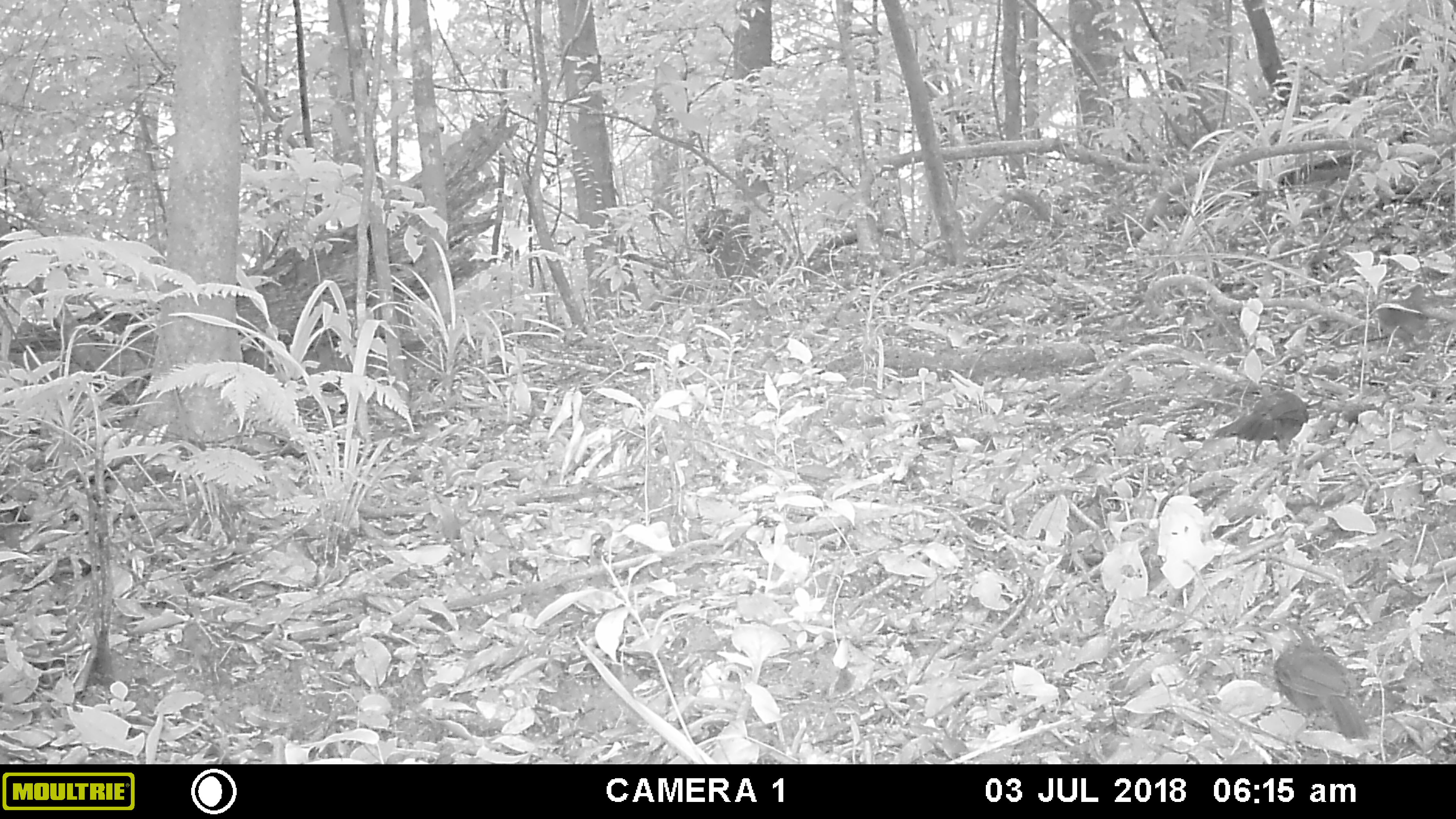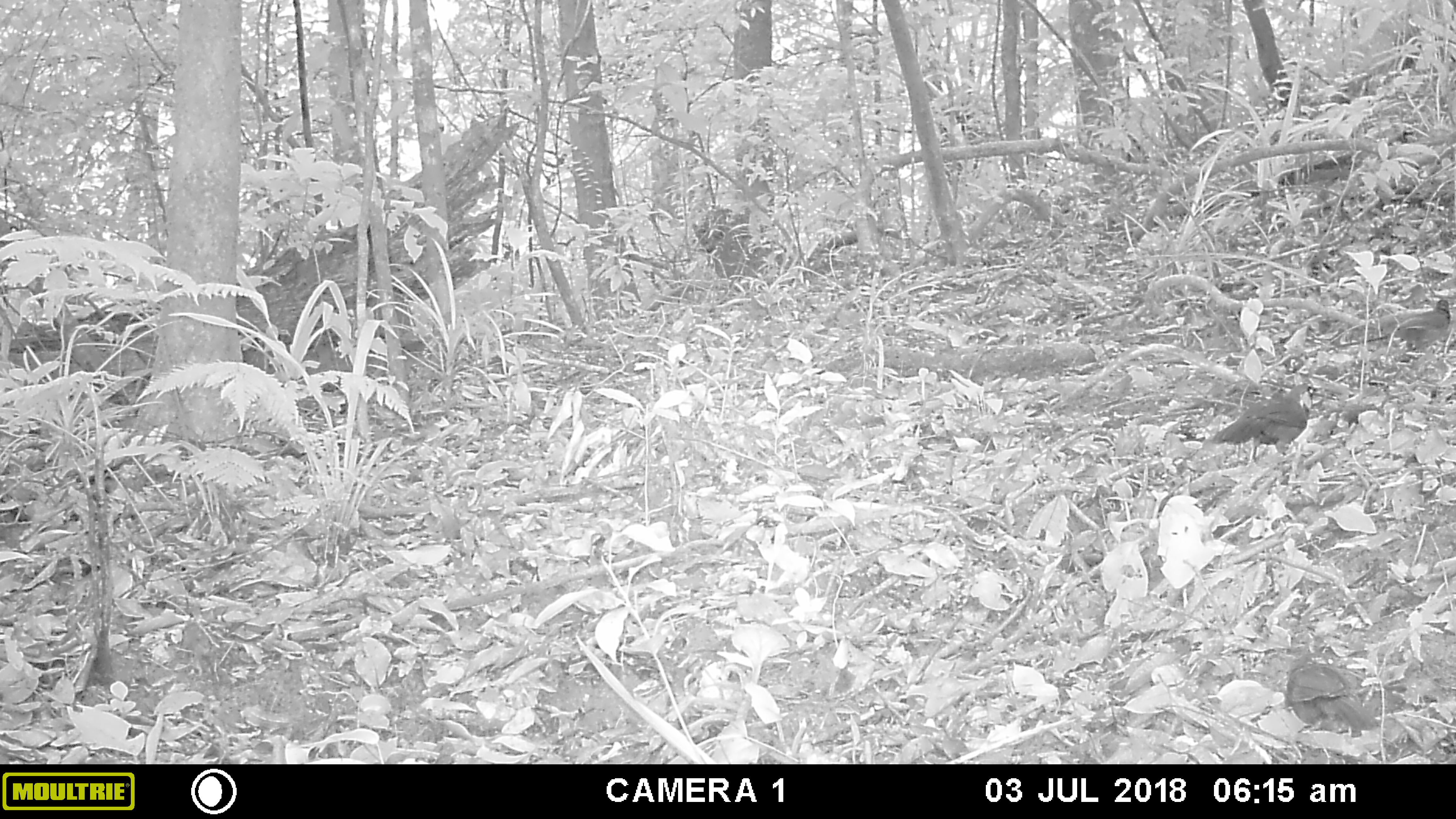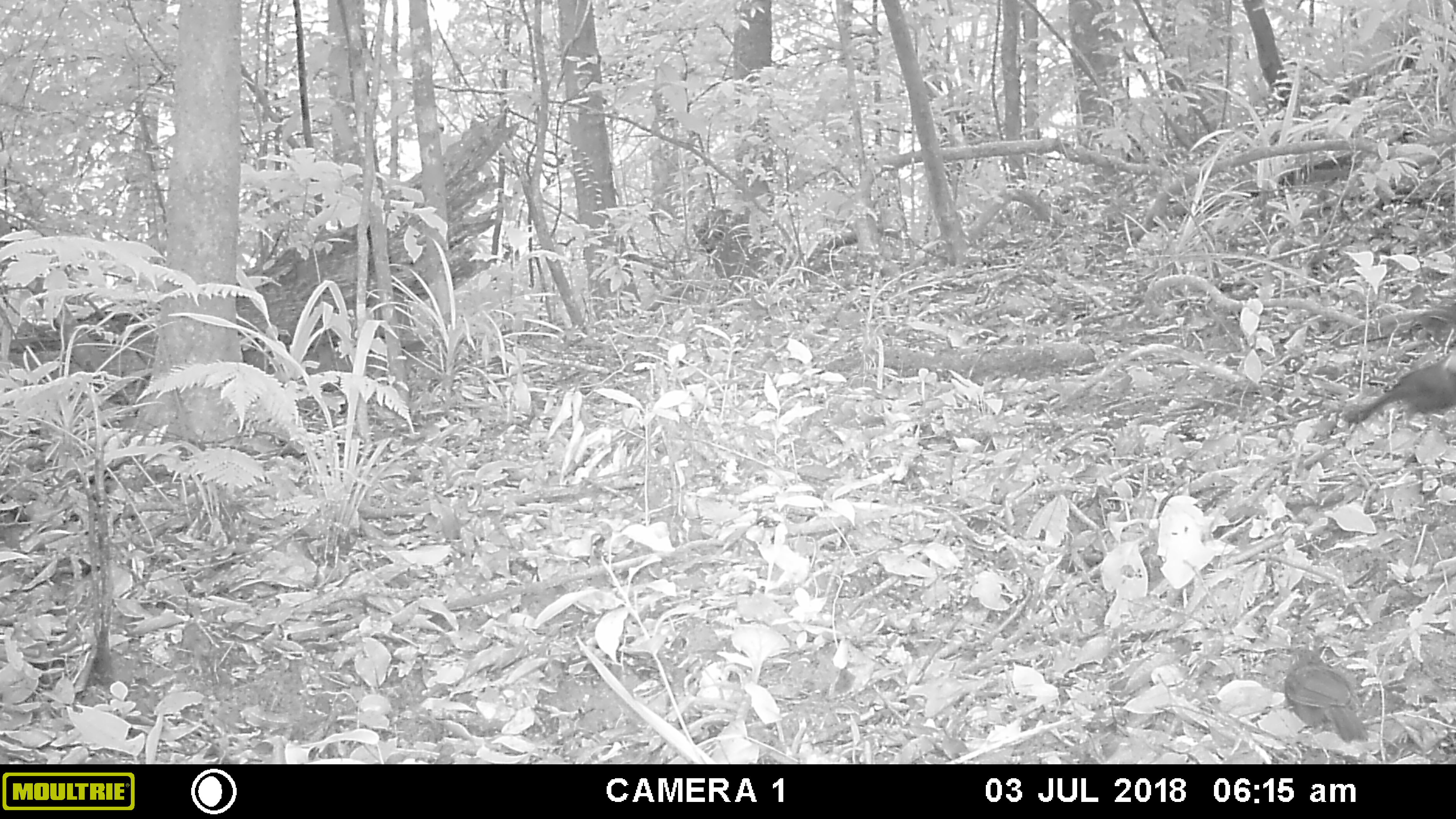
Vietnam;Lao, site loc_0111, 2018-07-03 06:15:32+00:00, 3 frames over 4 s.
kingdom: Animalia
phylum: Chordata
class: Aves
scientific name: Aves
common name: bird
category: unidentified bird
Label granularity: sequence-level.